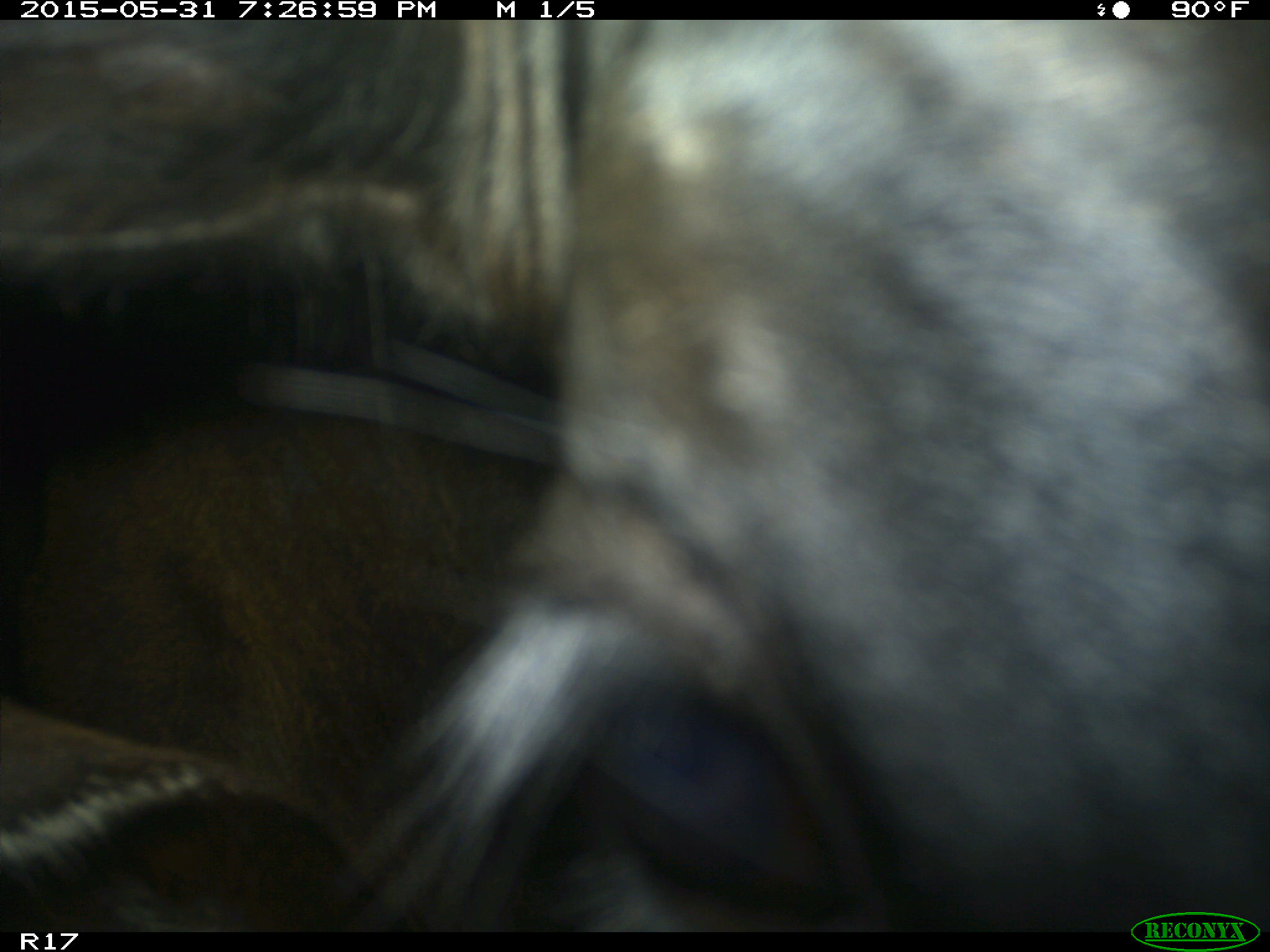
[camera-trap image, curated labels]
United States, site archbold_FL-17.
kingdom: Animalia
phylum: Chordata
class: Mammalia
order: Artiodactyla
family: Bovidae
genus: Bos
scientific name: Bos taurus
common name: domestic cow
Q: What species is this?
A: Bos taurus (domestic cow).